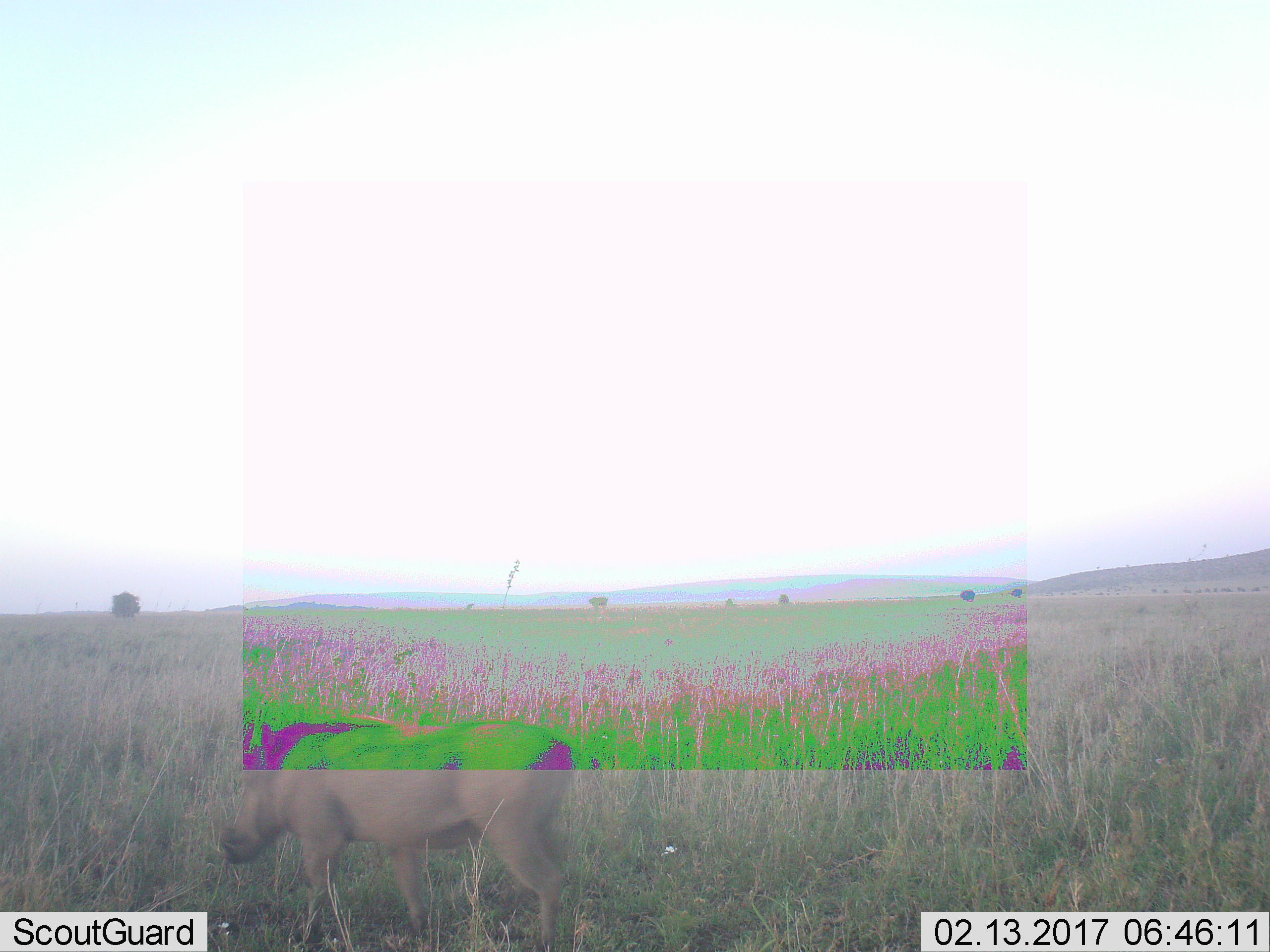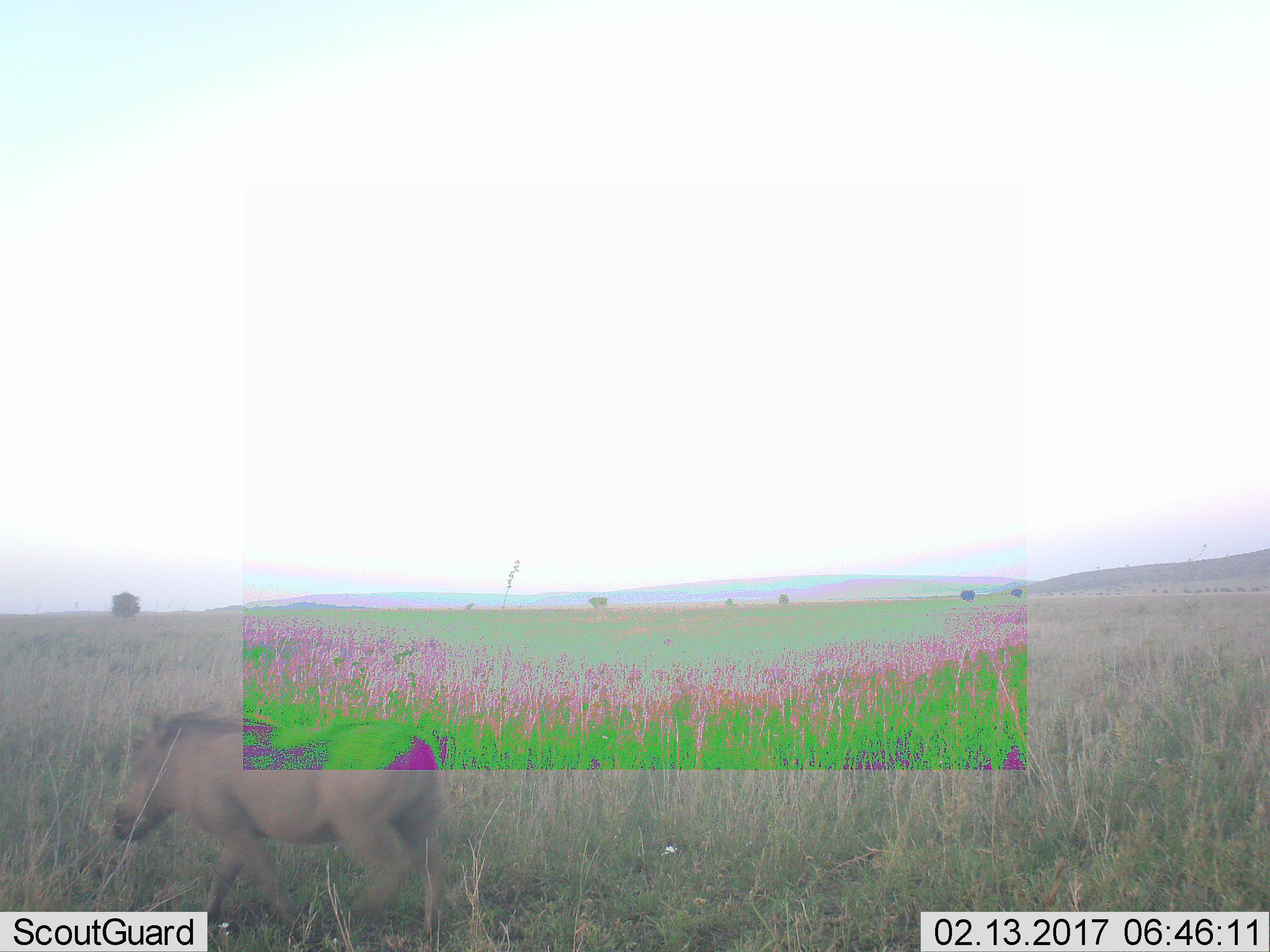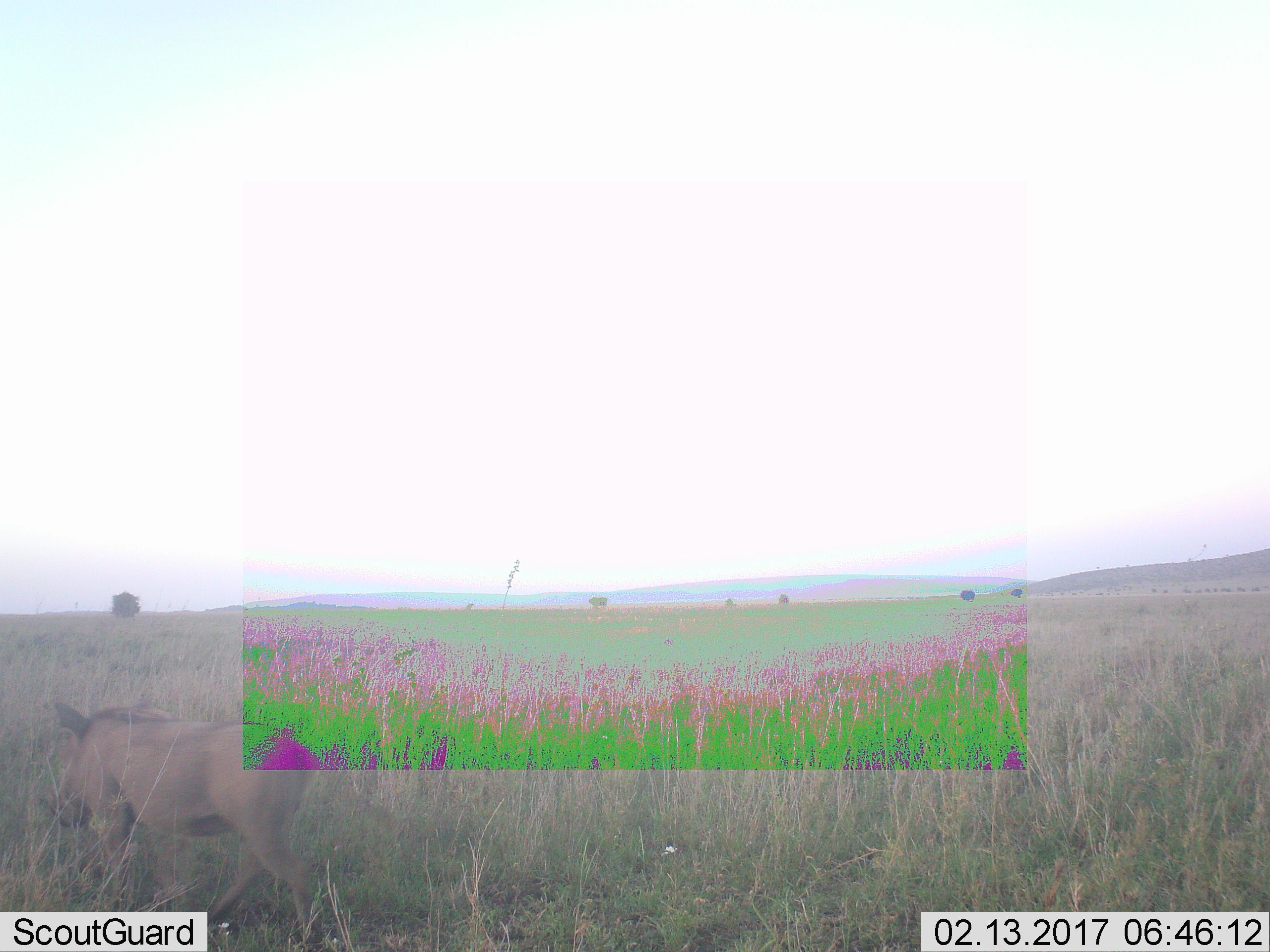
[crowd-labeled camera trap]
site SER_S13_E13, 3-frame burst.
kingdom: Animalia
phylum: Chordata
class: Mammalia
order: Artiodactyla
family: Suidae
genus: Phacochoerus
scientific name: Phacochoerus africanus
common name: warthog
Warthog (Phacochoerus africanus), count 1. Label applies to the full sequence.